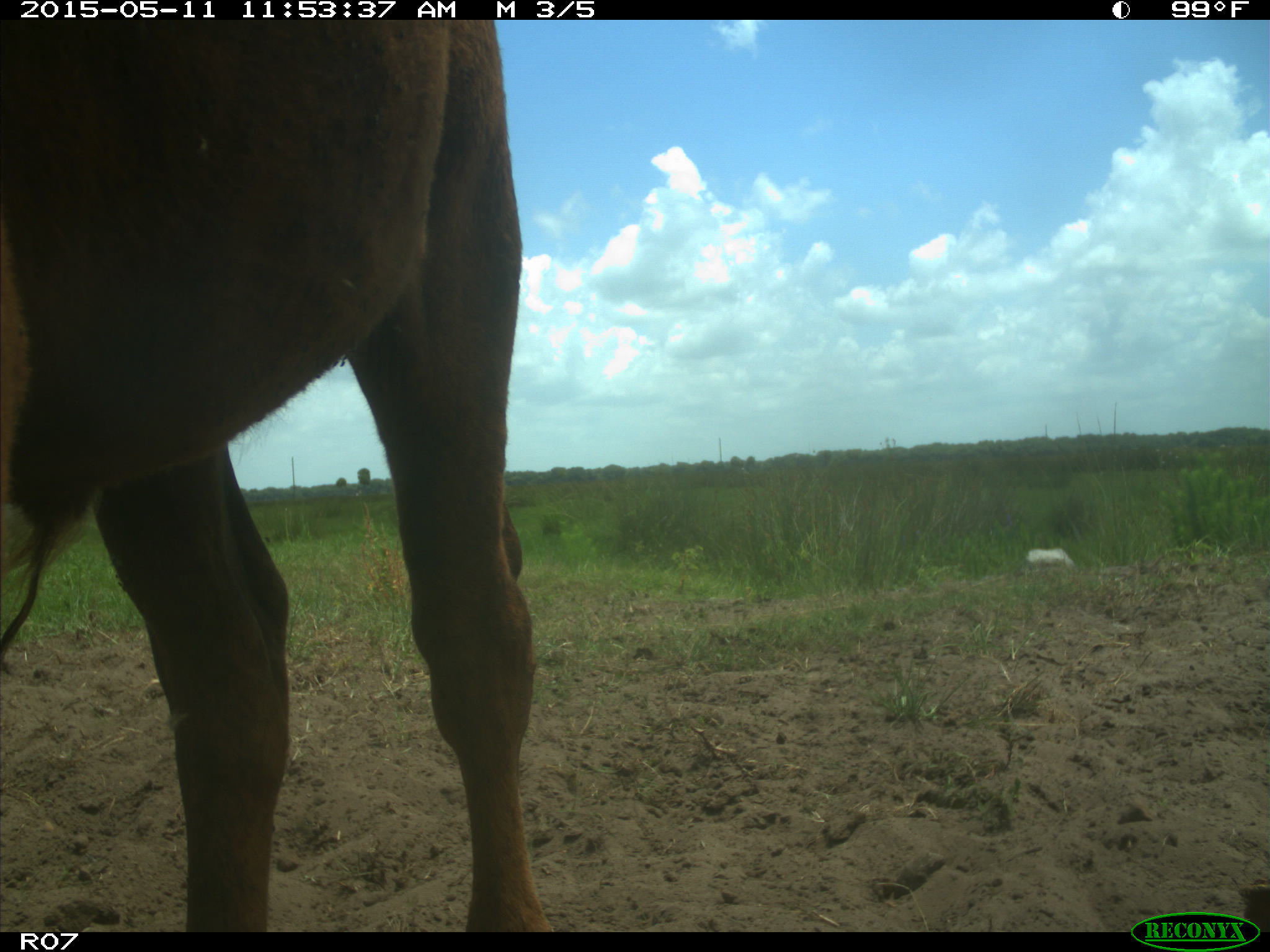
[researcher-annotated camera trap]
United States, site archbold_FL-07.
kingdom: Animalia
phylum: Chordata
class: Mammalia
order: Artiodactyla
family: Bovidae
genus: Bos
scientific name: Bos taurus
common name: domestic cow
Bos taurus (domestic cow).